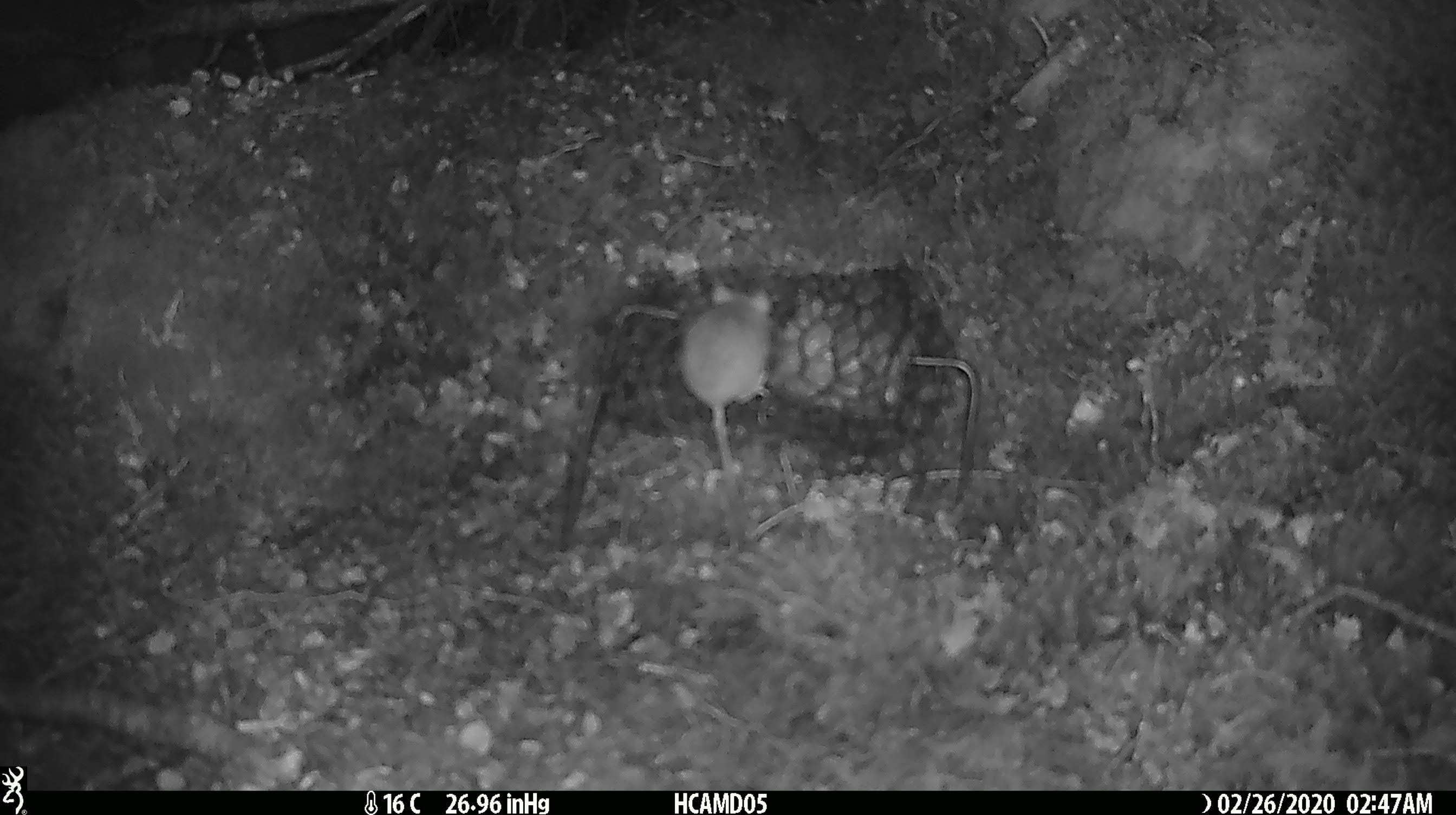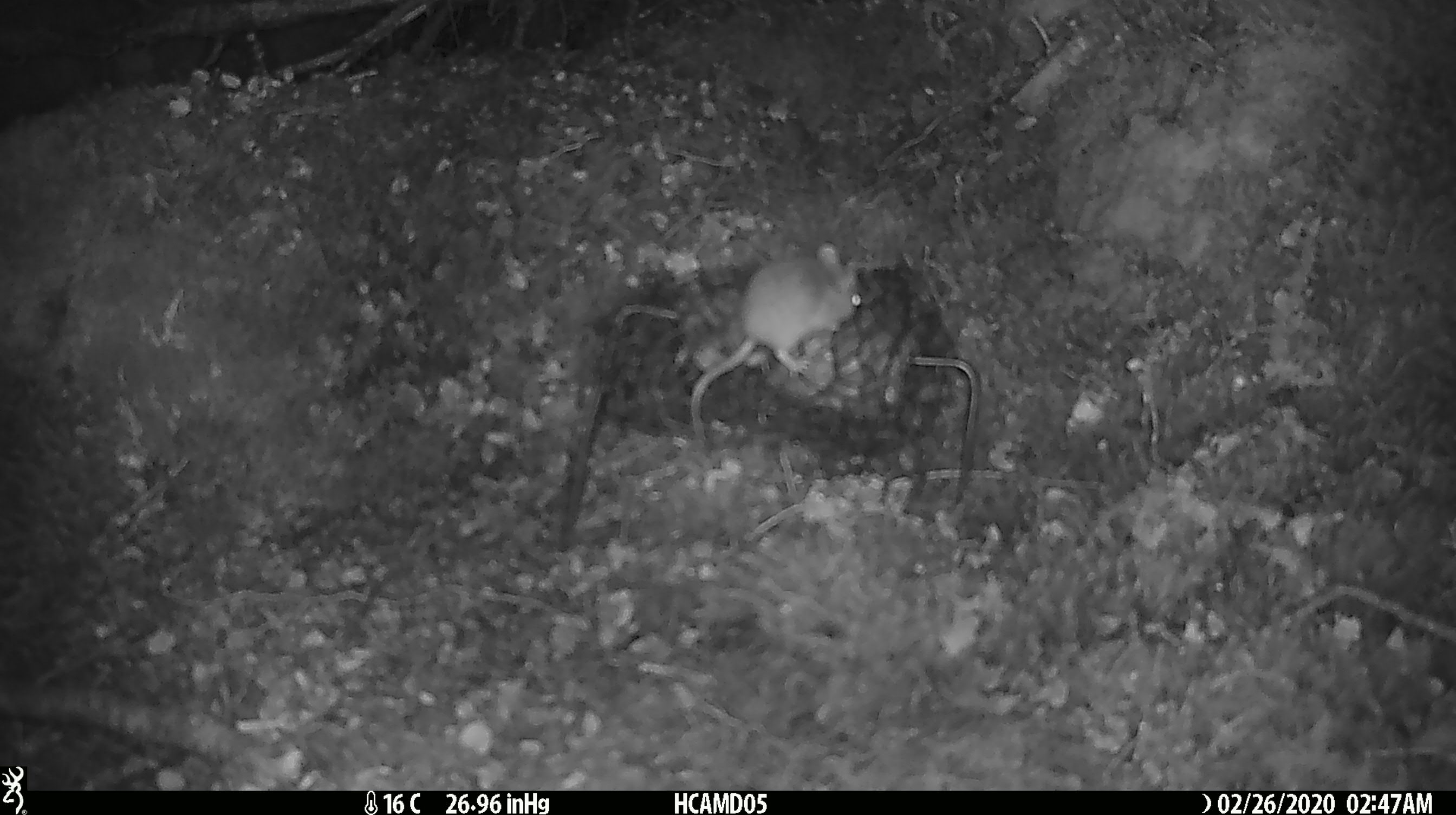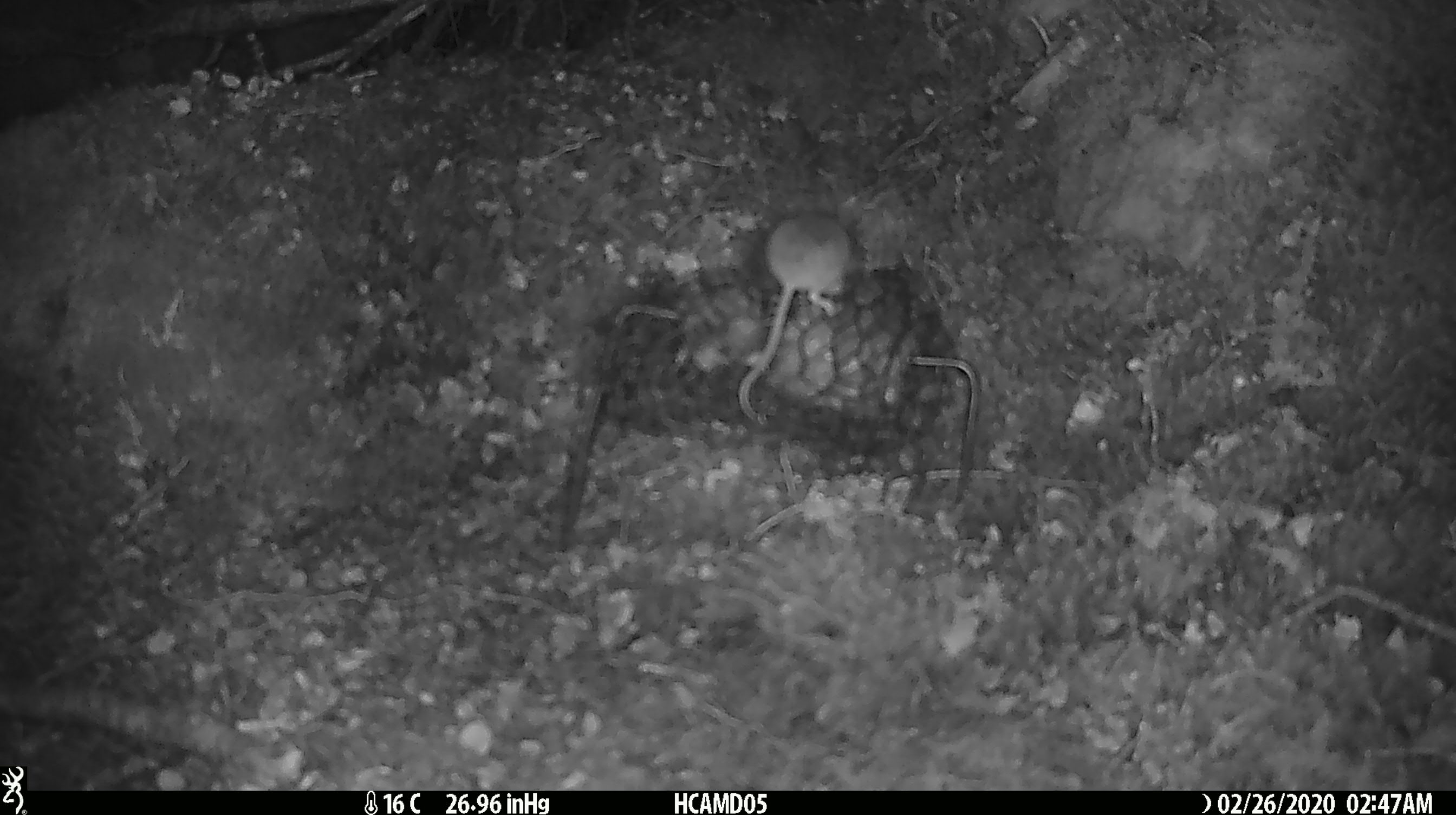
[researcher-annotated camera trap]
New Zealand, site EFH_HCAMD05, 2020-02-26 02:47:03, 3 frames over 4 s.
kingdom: Animalia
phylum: Chordata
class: Mammalia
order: Rodentia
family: Muridae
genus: Mus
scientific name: Mus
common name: mouse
Mouse (Mus).